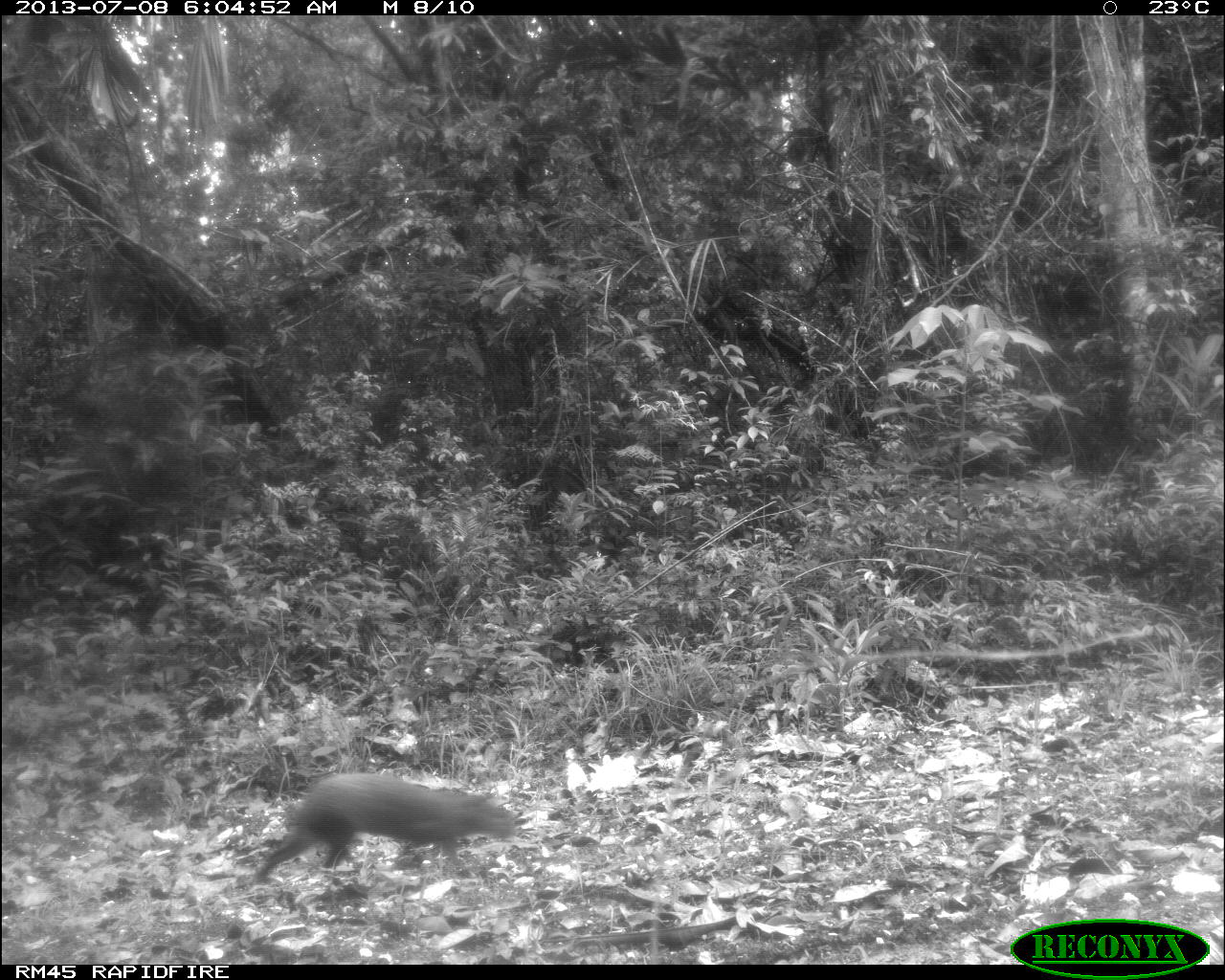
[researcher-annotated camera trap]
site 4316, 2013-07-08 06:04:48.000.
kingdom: Animalia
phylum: Chordata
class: Mammalia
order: Rodentia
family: Dasyproctidae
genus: Dasyprocta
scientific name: Dasyprocta punctata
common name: central american agouti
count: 1